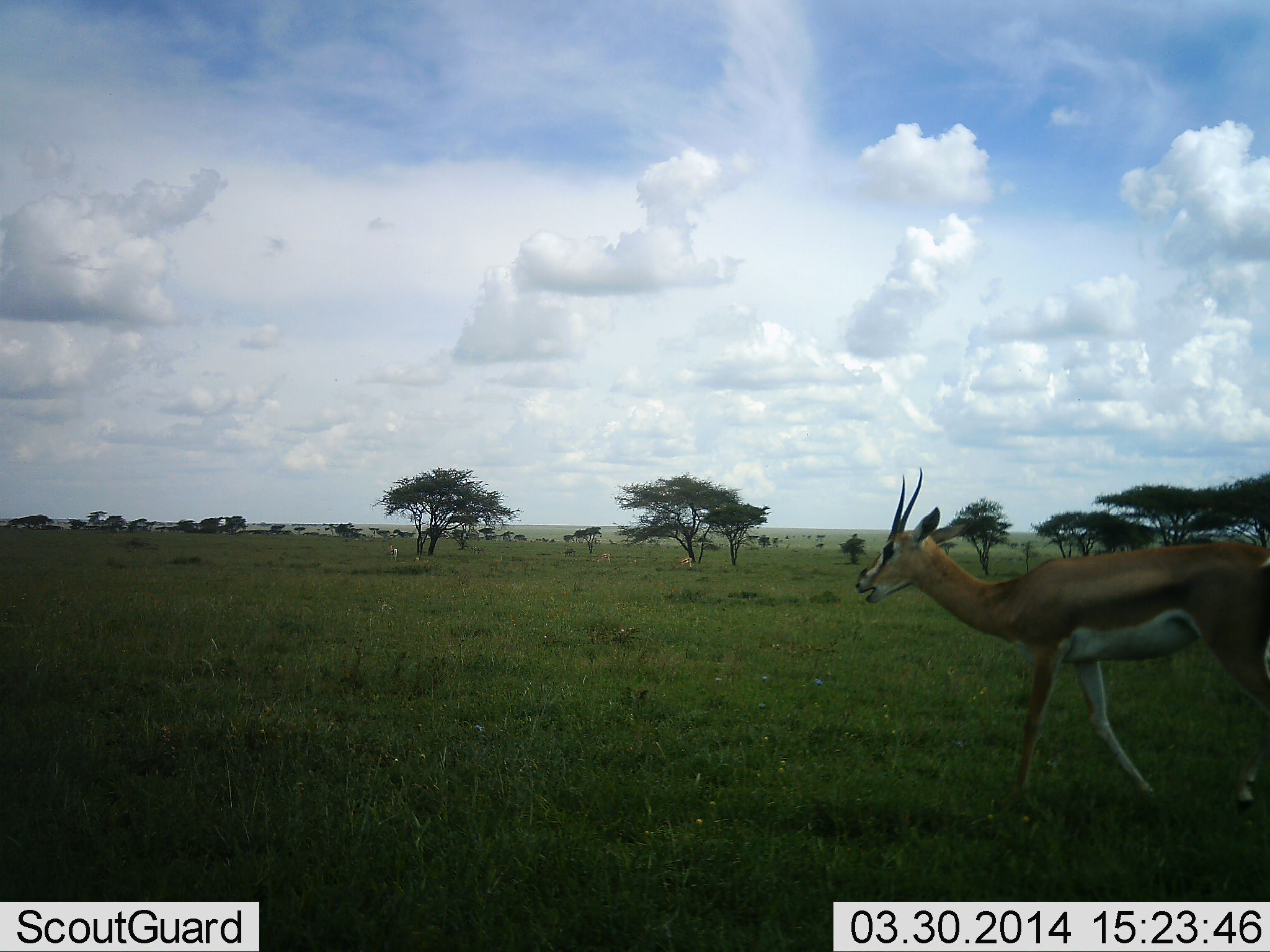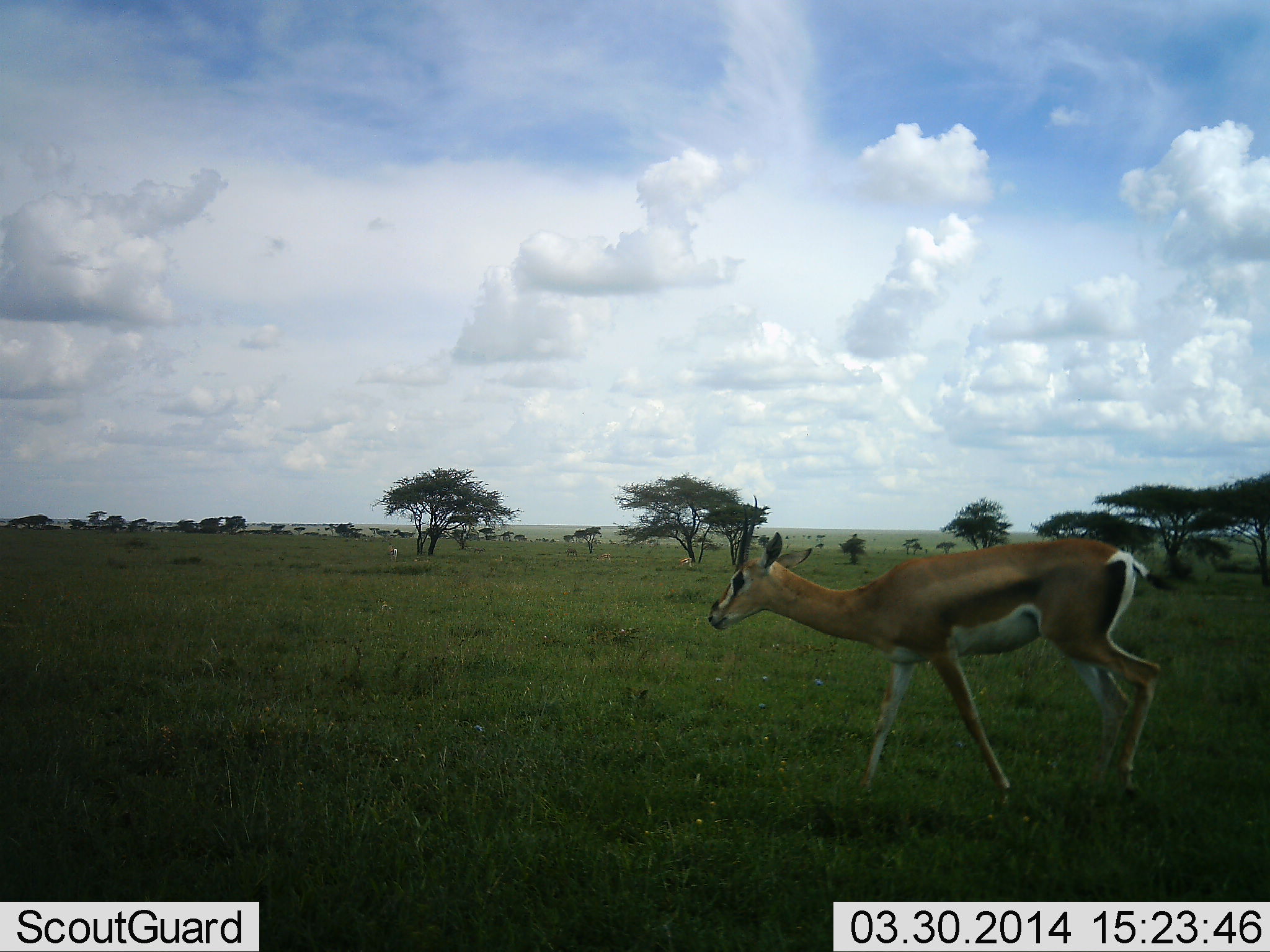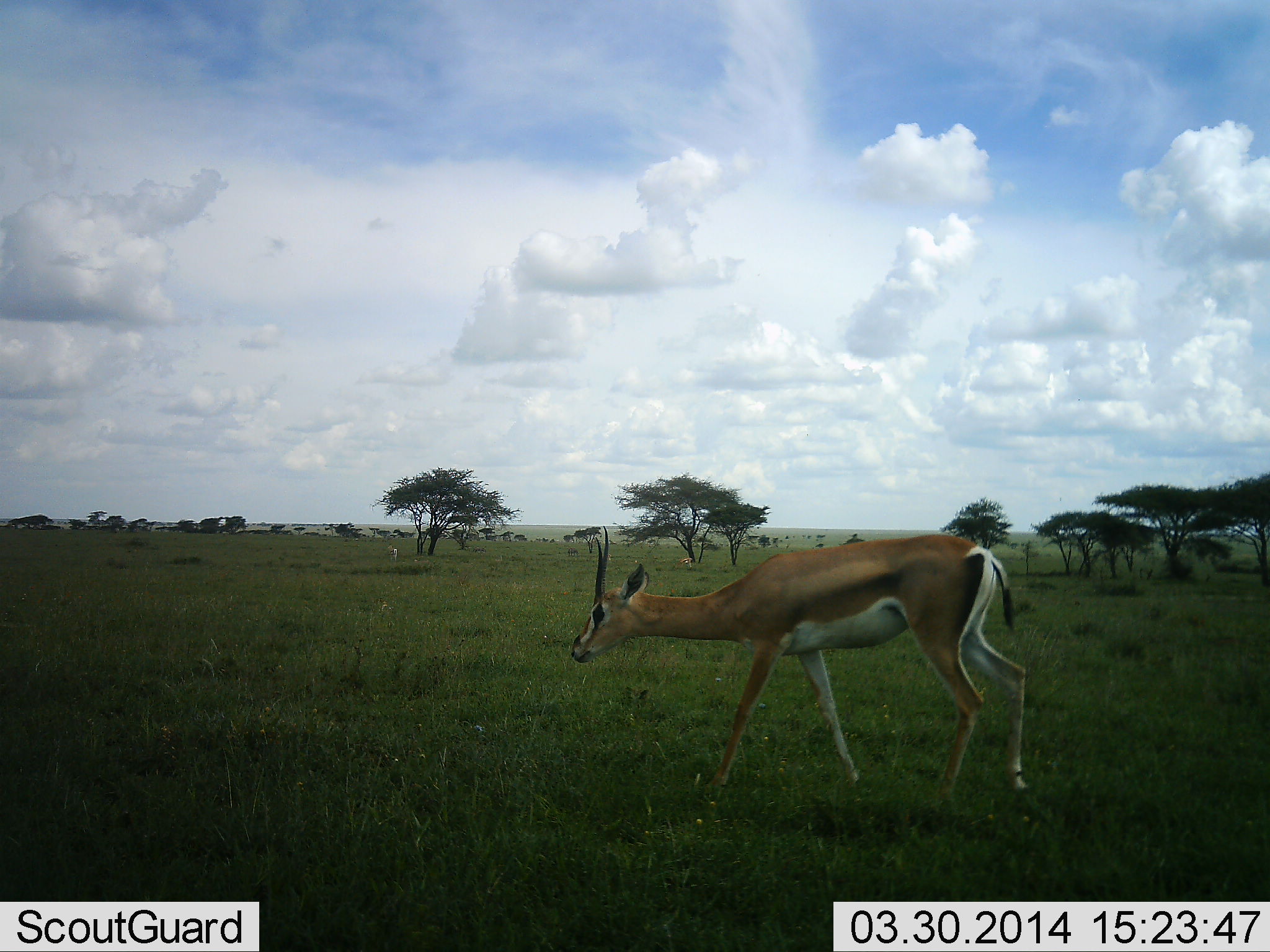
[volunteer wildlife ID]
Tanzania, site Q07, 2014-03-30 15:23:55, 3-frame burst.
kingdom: Animalia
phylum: Chordata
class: Mammalia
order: Artiodactyla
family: Bovidae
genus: Nanger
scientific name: Nanger granti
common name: grant's gazelle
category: gazellegrants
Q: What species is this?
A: Gazellegrants (grant's gazelle) (Nanger granti).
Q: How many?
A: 1.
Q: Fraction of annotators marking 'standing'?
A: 20%.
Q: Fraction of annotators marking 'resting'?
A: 10%.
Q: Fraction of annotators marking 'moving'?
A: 100%.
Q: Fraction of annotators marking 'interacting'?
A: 0%.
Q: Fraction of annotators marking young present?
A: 0%.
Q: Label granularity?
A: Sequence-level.